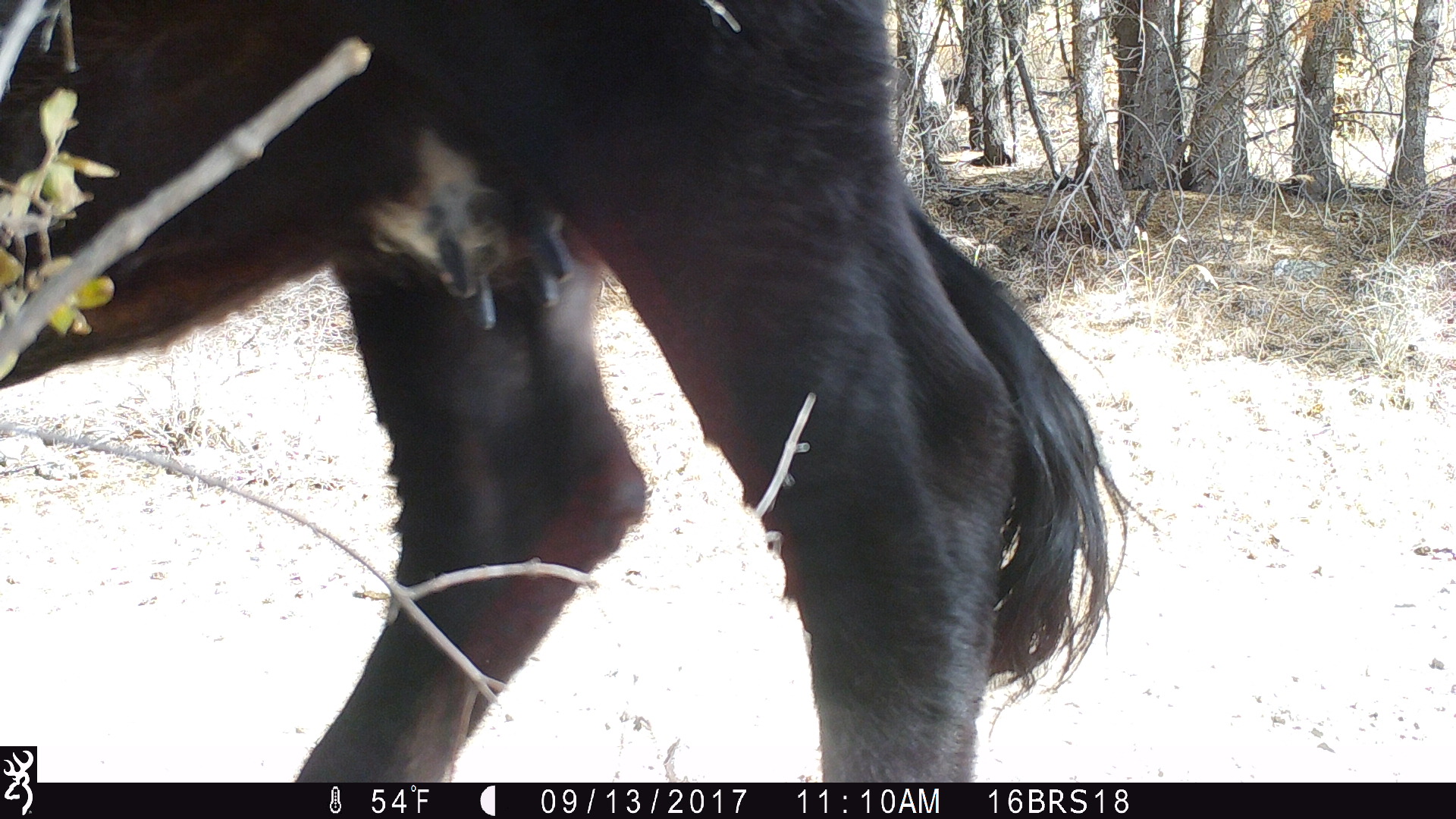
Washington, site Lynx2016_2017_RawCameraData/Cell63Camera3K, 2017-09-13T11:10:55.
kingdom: Animalia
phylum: Chordata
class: Mammalia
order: Artiodactyla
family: Bovidae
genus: Bos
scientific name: Bos taurus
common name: domestic cattle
Domestic cattle (Bos taurus). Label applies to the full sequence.